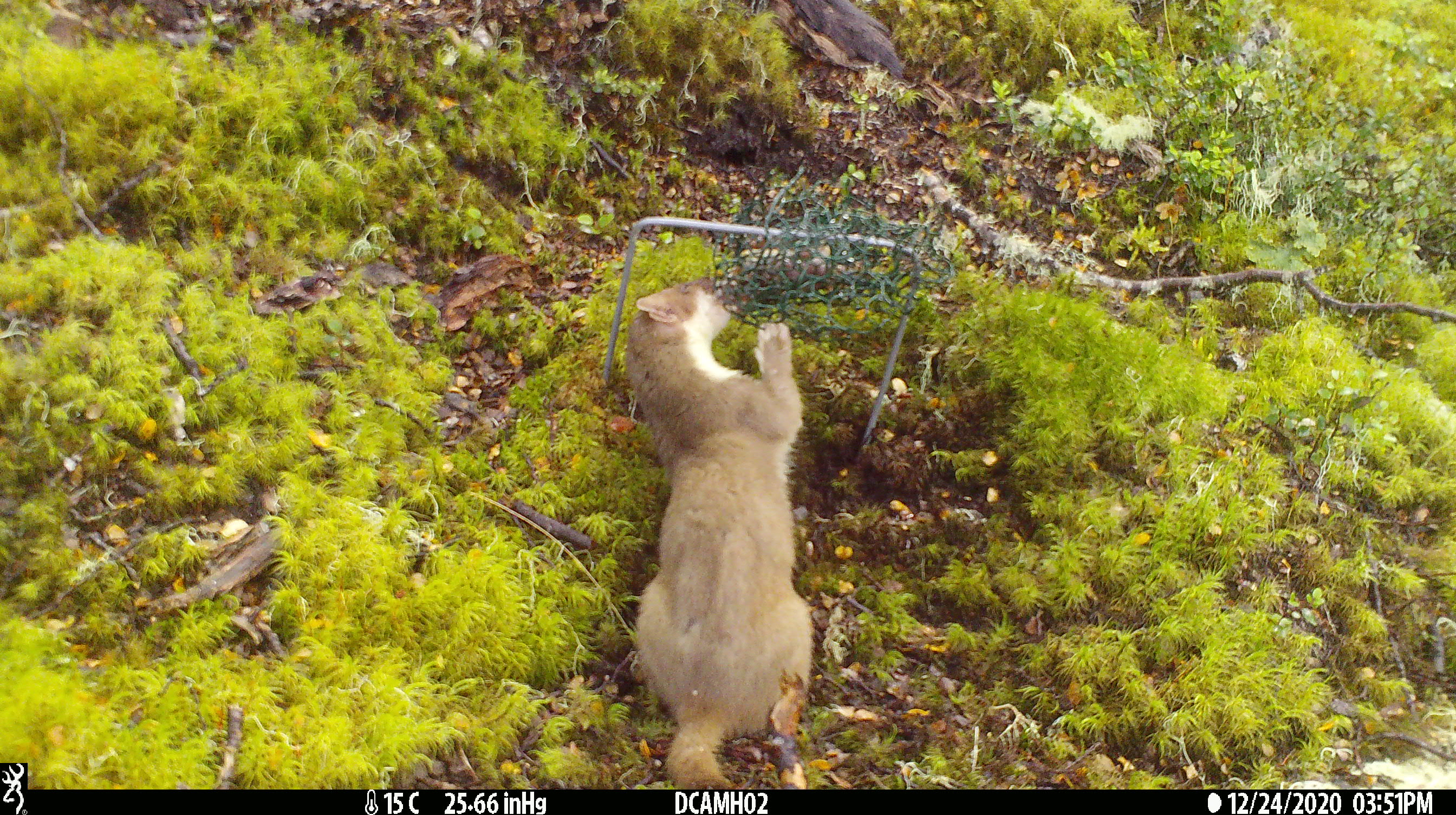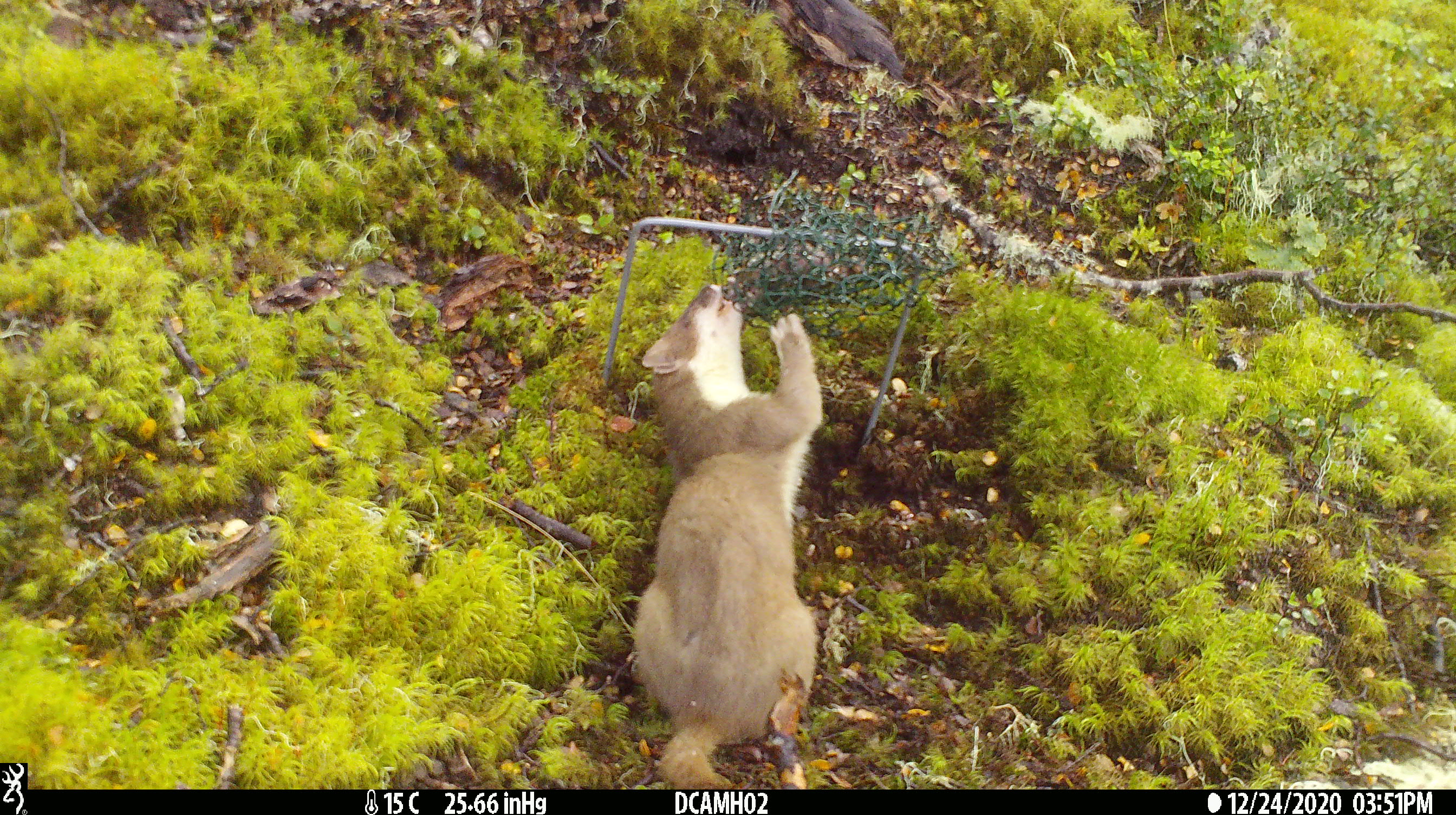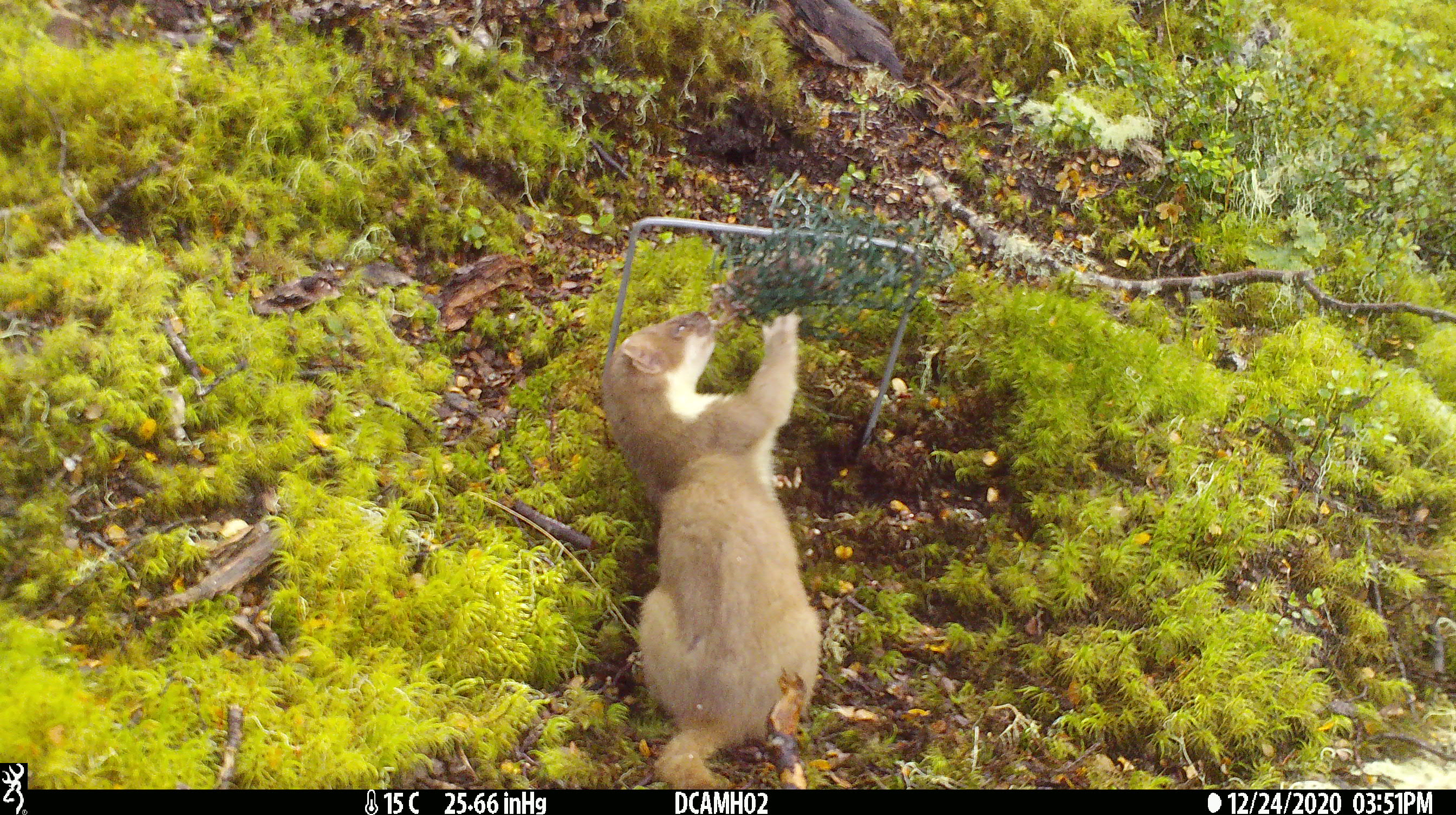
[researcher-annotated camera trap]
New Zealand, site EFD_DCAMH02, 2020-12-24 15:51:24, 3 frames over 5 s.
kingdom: Animalia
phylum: Chordata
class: Mammalia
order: Carnivora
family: Mustelidae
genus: Mustela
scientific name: Mustela erminea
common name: stoat